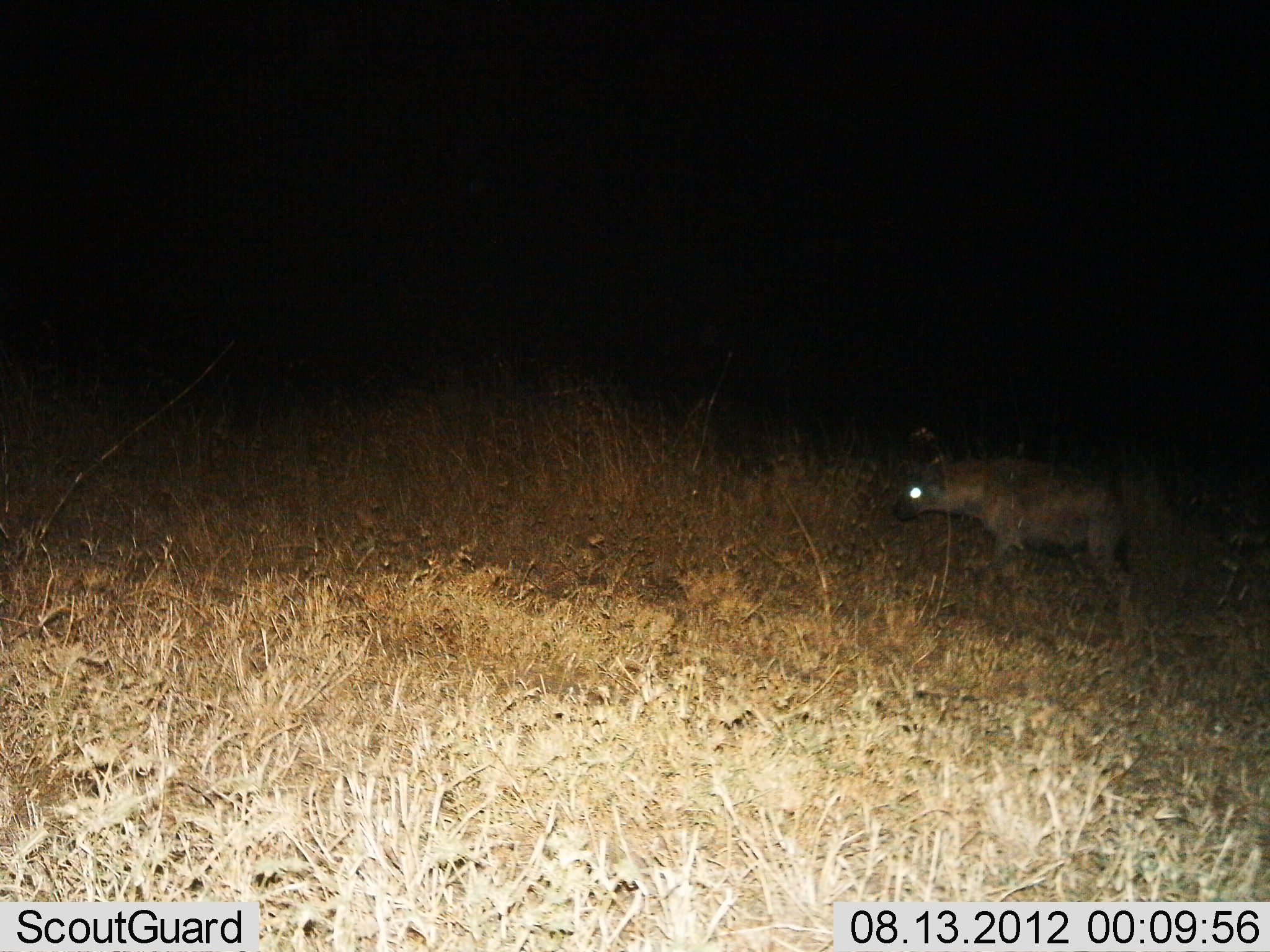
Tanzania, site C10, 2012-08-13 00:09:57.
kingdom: Animalia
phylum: Chordata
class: Mammalia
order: Carnivora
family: Hyaenidae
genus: Crocuta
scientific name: Crocuta crocuta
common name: spotted hyena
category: hyenaspotted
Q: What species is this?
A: Hyenaspotted (spotted hyena) (Crocuta crocuta).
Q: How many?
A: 1.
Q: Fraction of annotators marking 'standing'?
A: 20%.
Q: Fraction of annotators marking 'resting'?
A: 0%.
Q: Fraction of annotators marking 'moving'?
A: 80%.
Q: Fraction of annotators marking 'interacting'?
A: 0%.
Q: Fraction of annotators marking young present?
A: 0%.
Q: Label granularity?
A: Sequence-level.